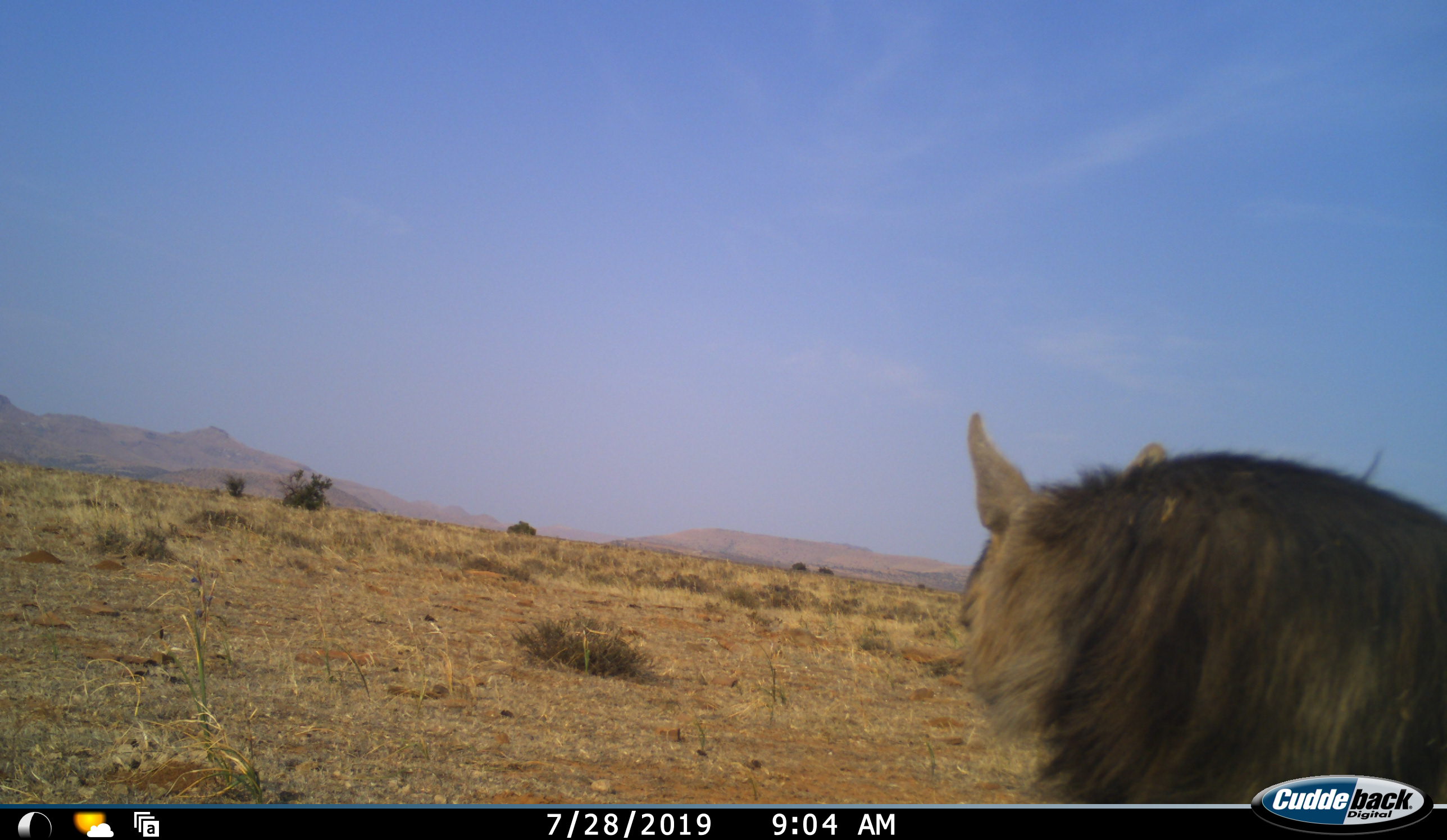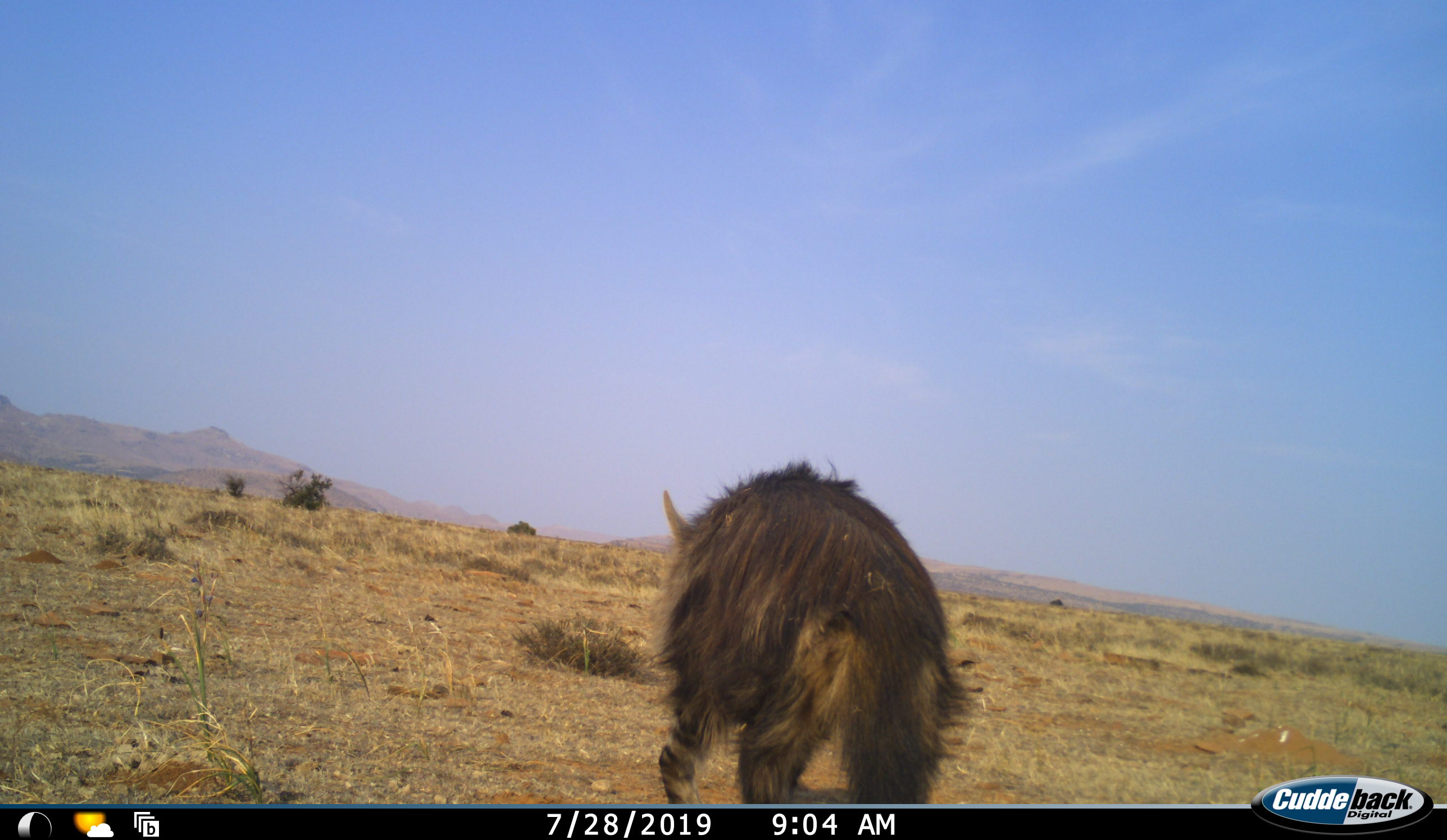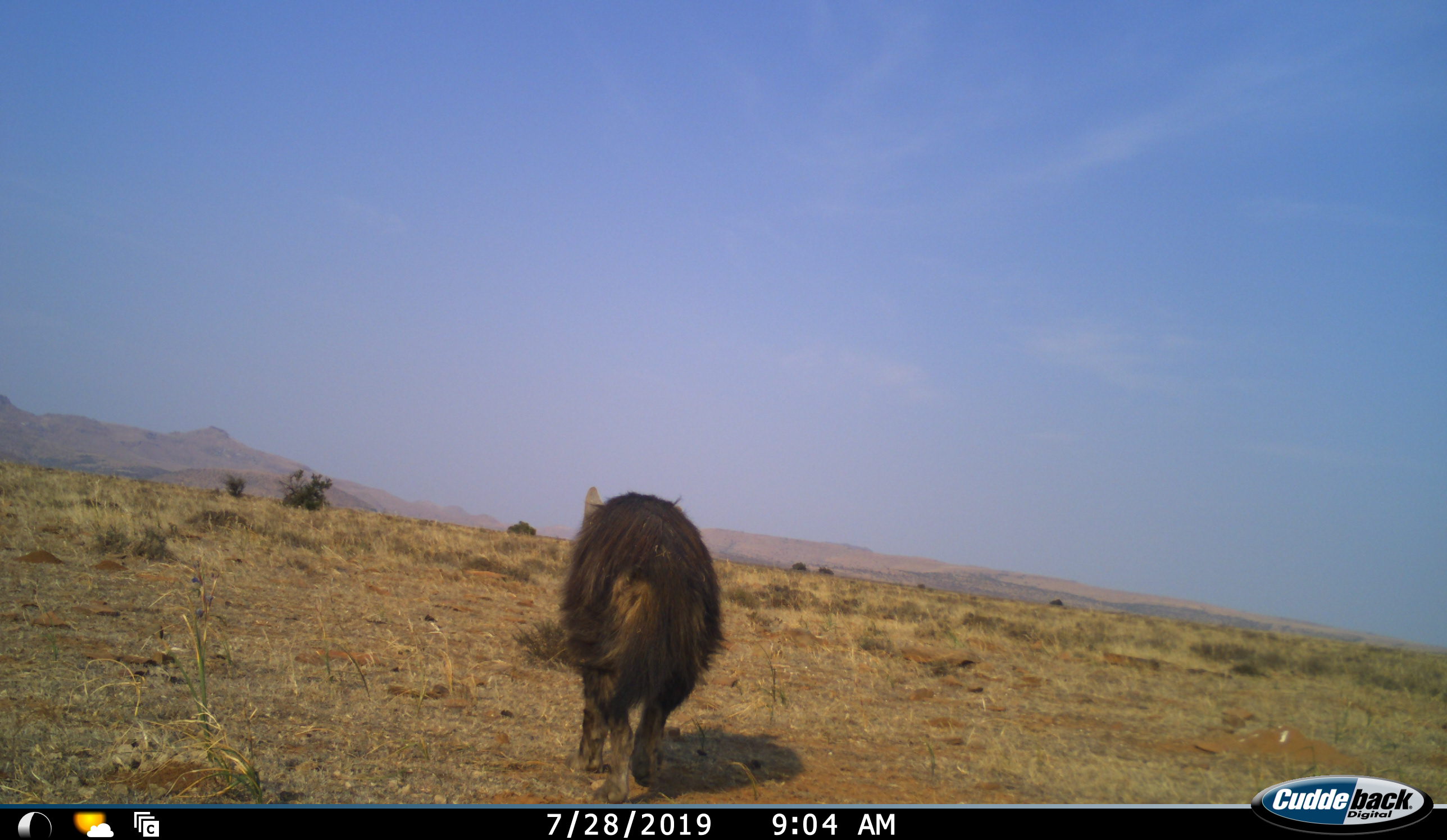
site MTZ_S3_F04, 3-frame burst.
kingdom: Animalia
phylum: Chordata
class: Mammalia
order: Carnivora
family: Hyaenidae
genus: Parahyaena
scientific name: Parahyaena brunnea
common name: brown hyena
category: hyenabrown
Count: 1.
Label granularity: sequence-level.